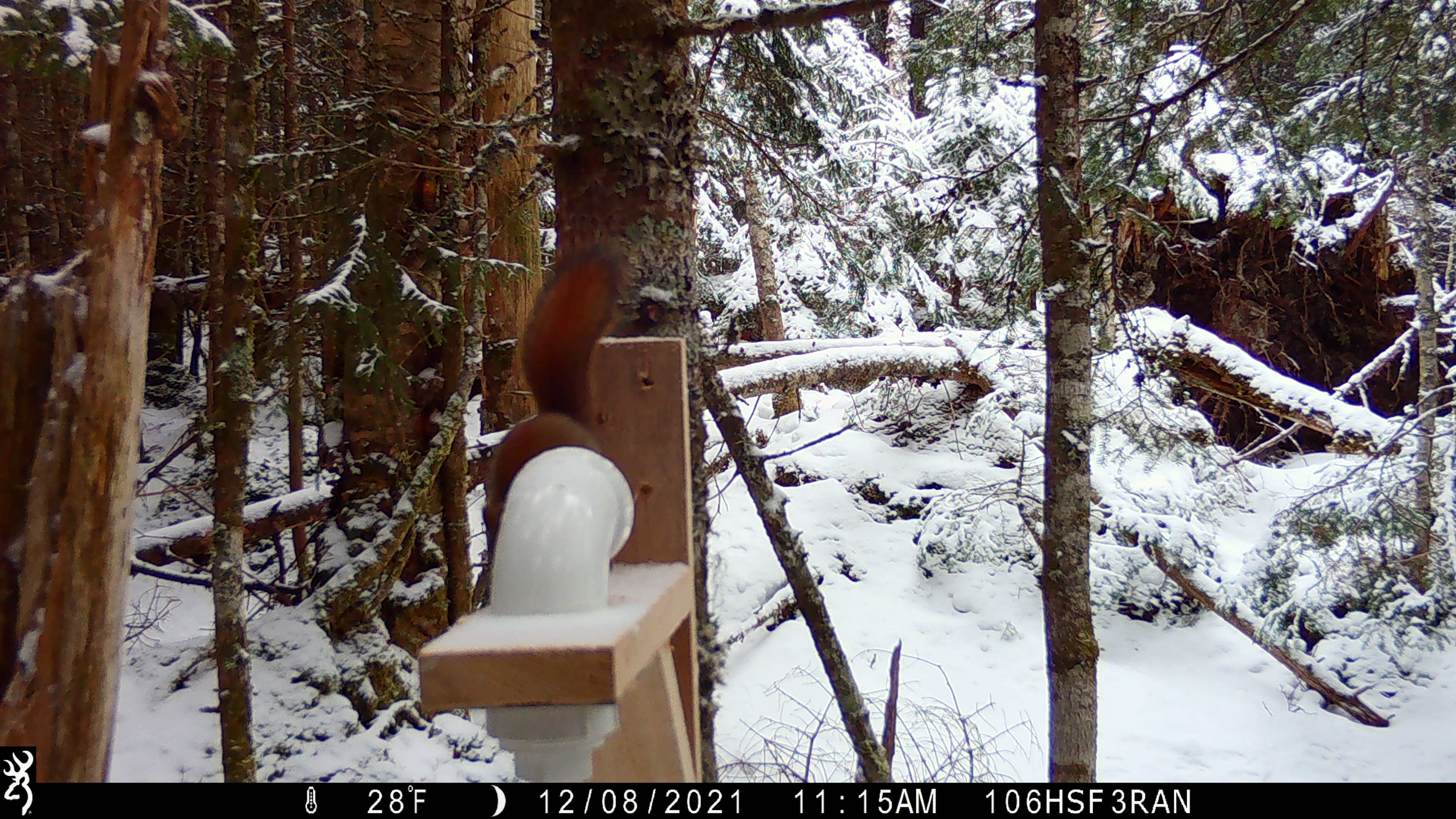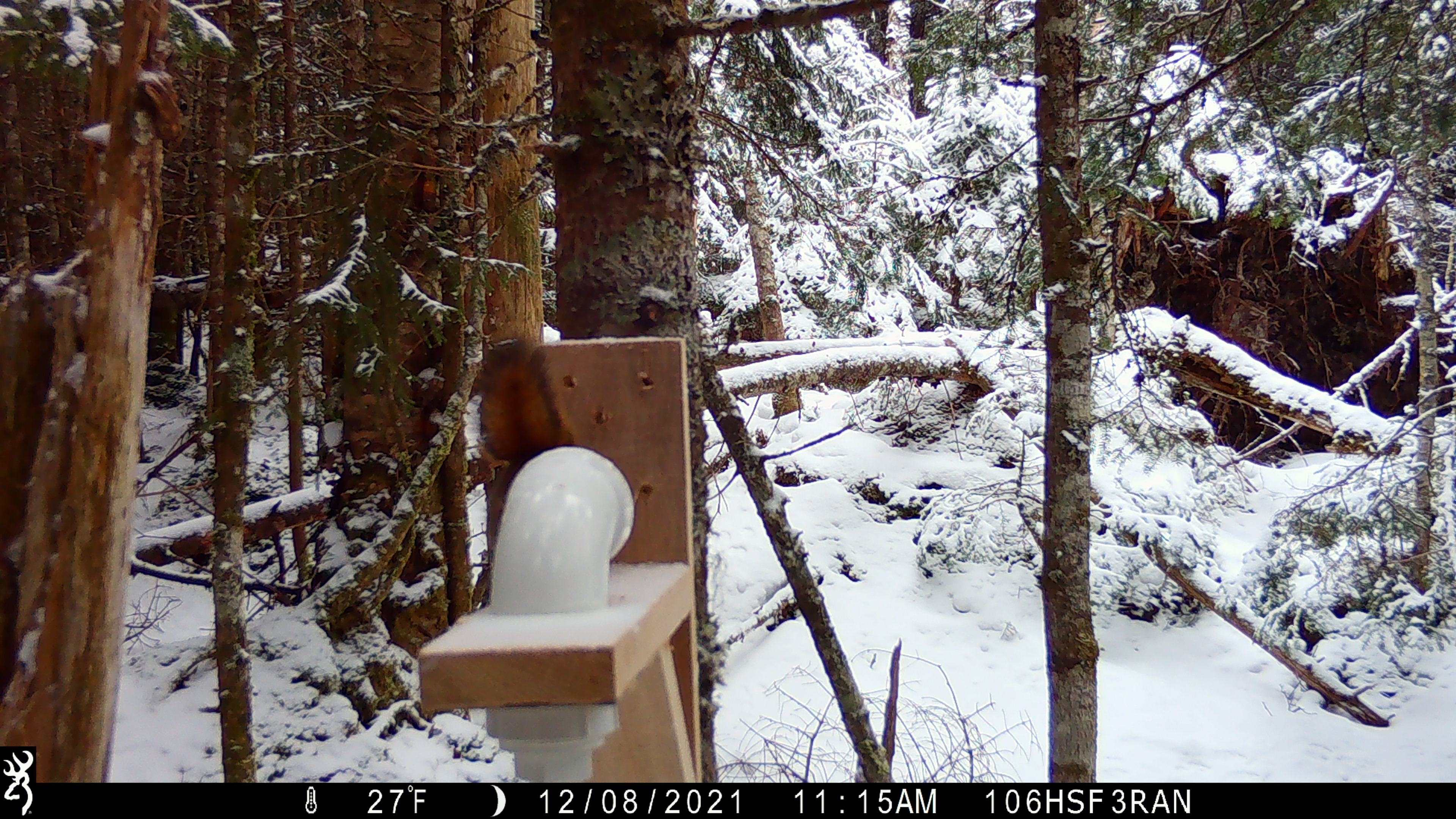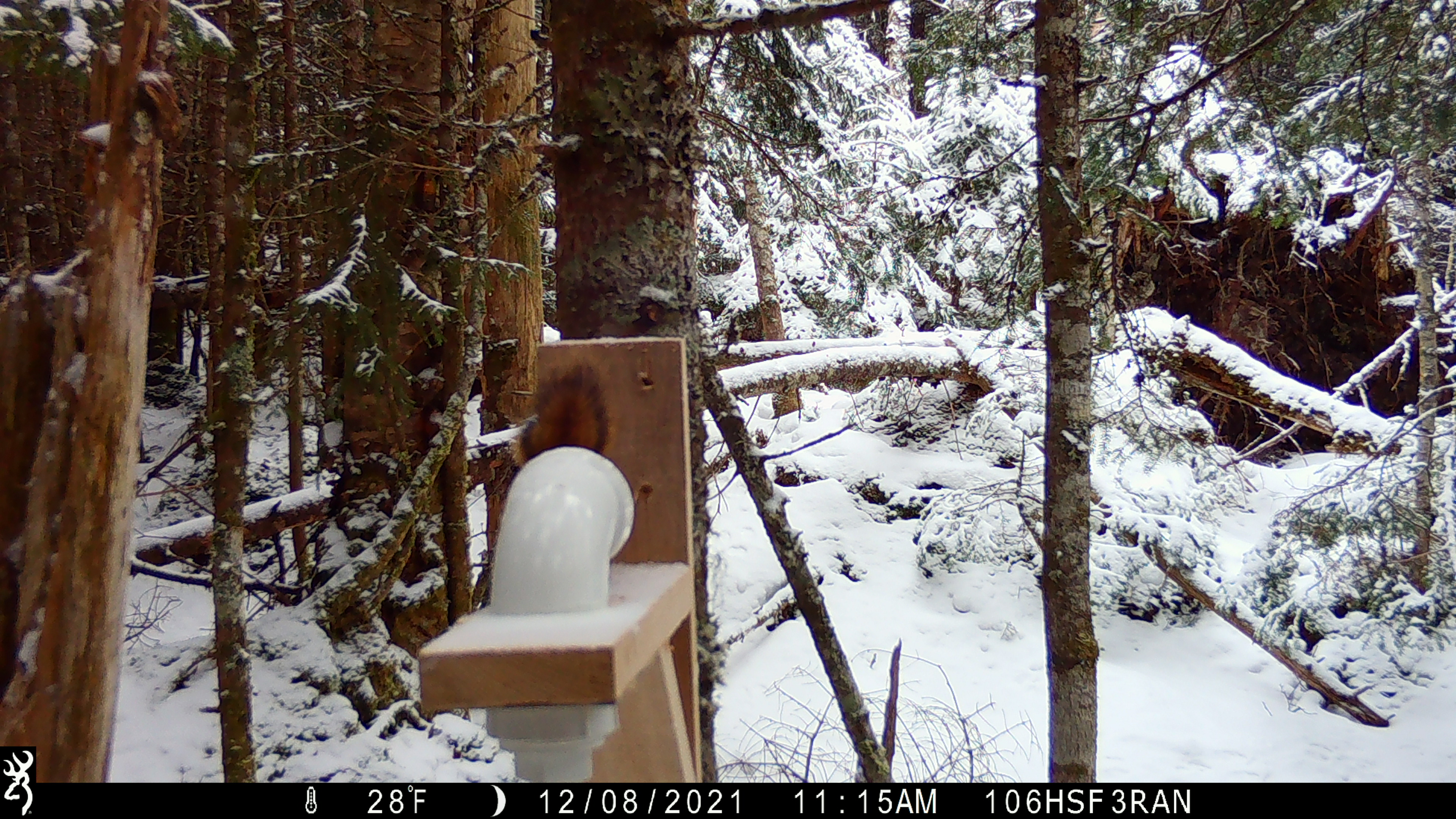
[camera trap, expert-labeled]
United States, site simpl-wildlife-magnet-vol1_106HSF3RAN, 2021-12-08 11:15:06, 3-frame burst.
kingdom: Animalia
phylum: Chordata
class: Mammalia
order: Rodentia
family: Sciuridae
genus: Tamiasciurus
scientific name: Tamiasciurus hudsonicus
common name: red squirrel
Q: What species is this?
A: Red squirrel (Tamiasciurus hudsonicus).